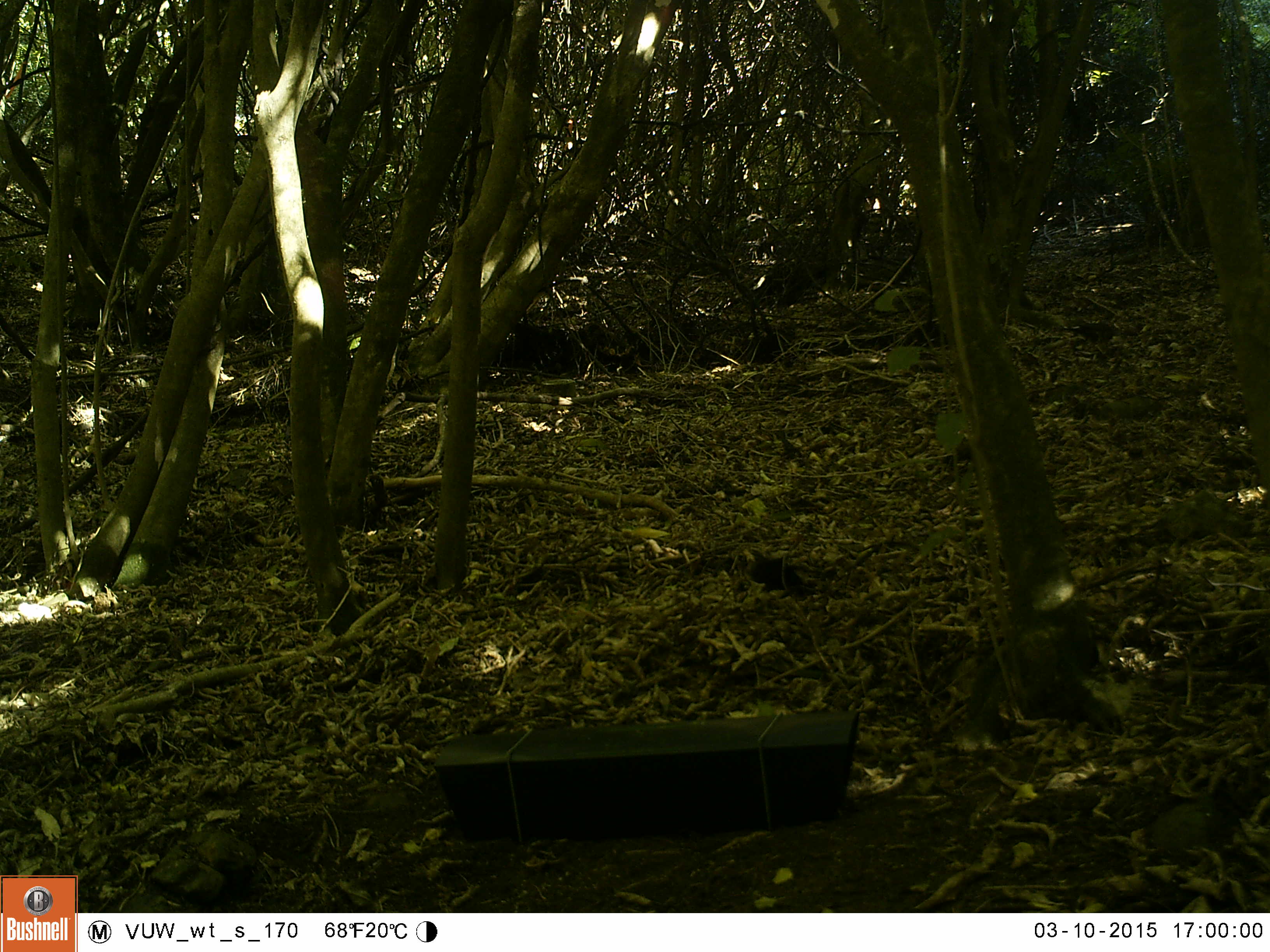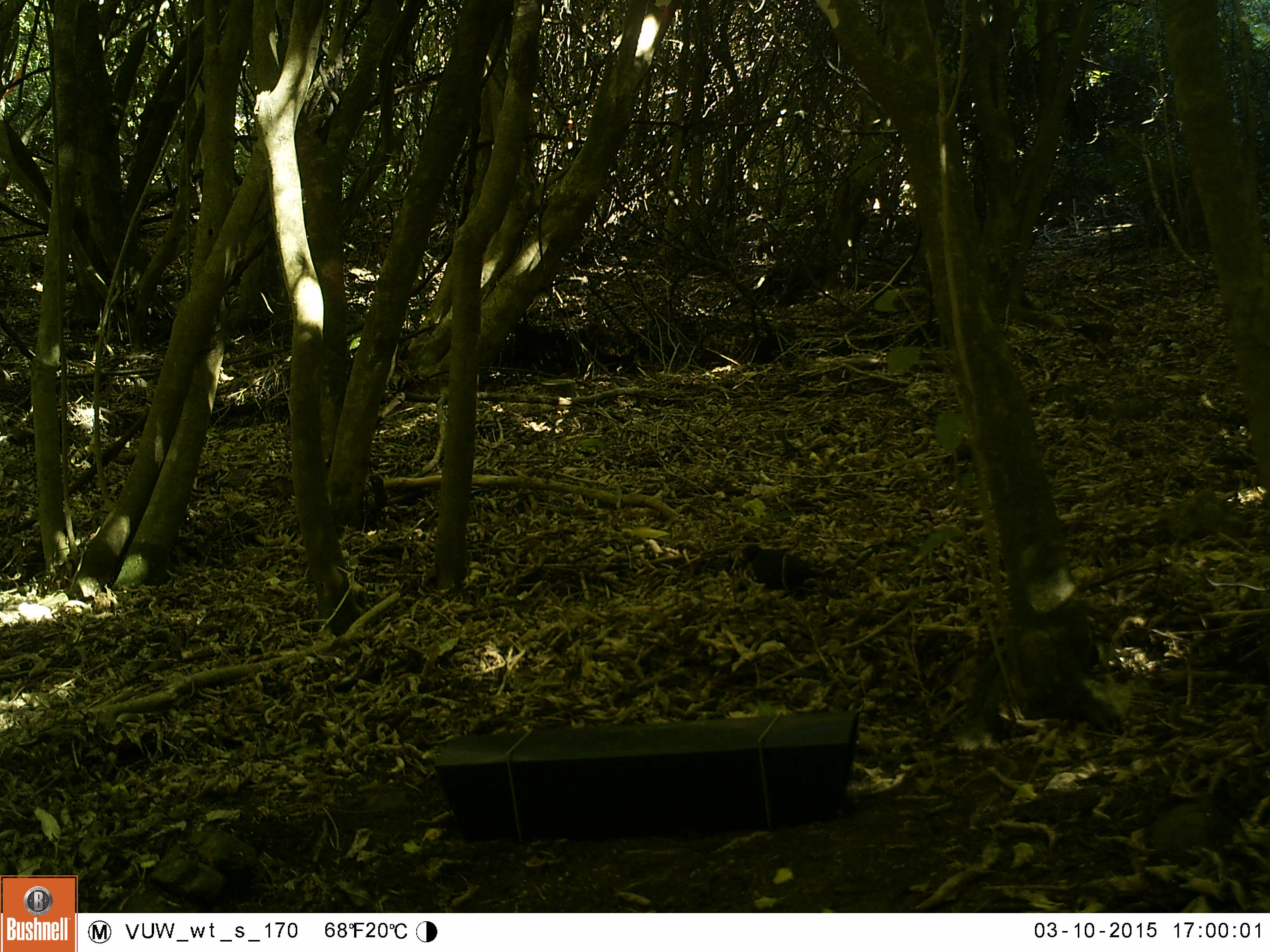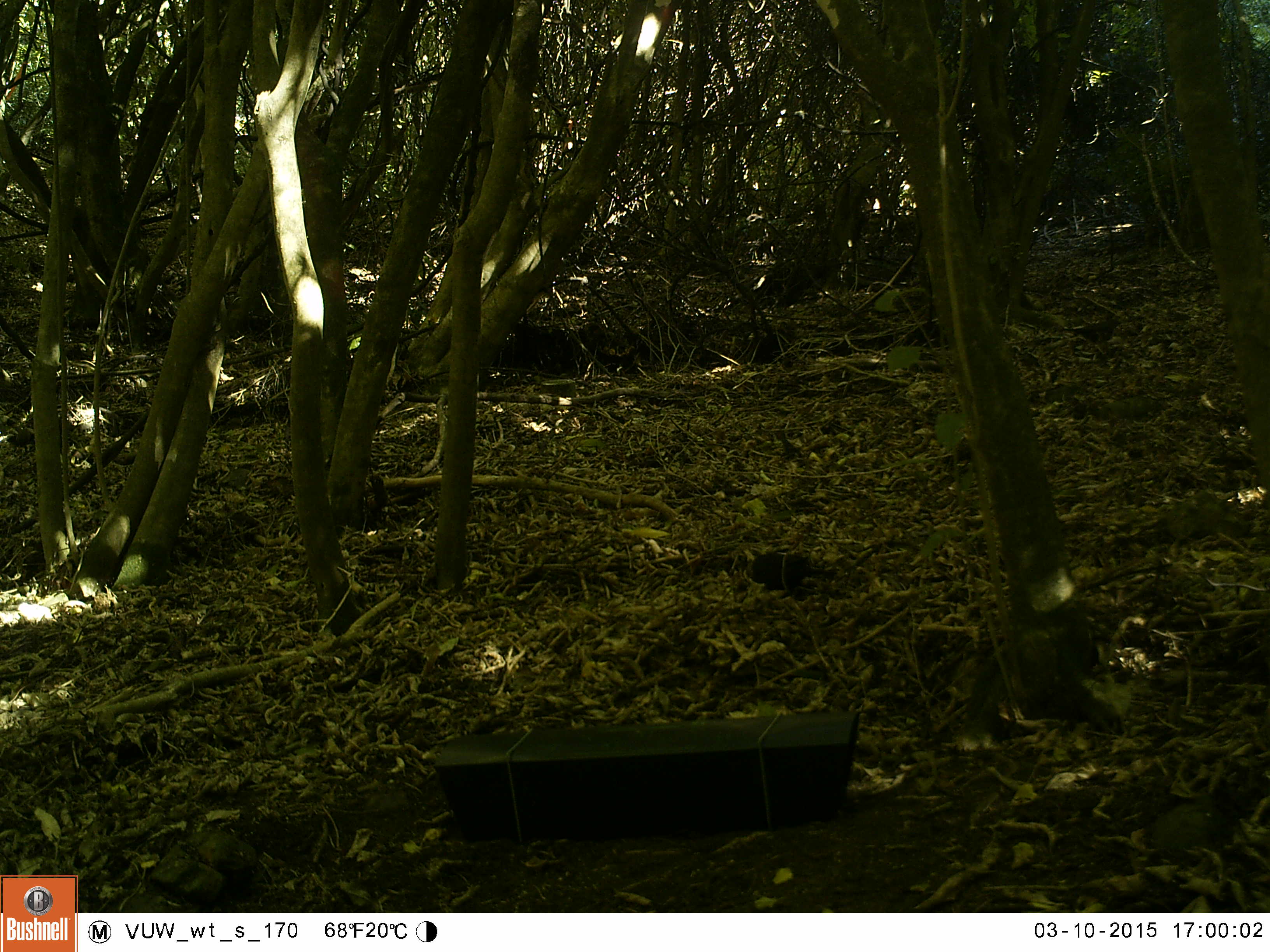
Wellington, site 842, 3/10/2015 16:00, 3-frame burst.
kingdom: Animalia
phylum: Chordata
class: Aves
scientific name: Aves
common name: bird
Bird (Aves).